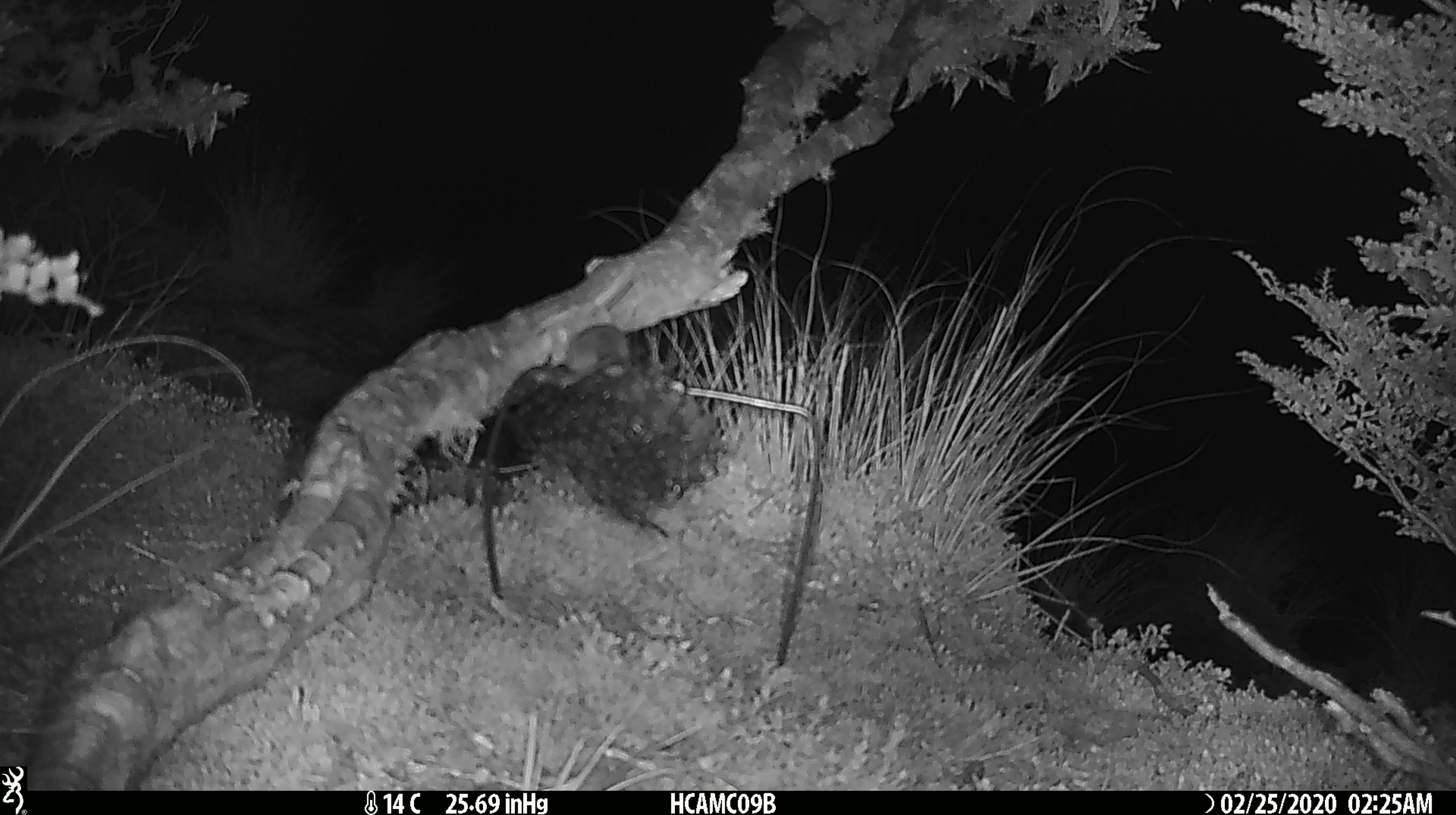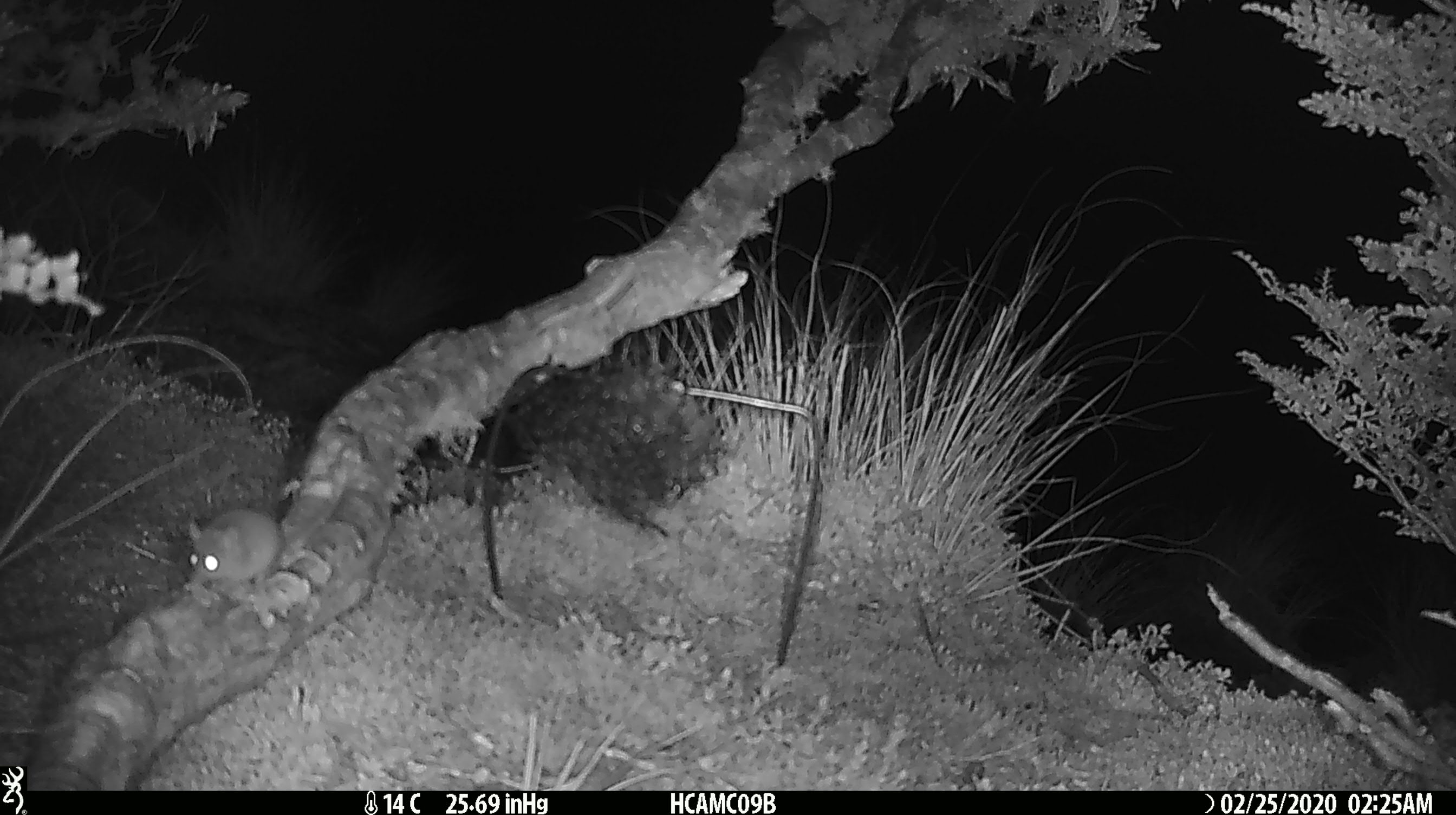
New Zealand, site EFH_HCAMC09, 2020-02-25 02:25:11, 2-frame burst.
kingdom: Animalia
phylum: Chordata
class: Mammalia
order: Rodentia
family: Muridae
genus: Mus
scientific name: Mus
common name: mouse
Mouse (Mus).